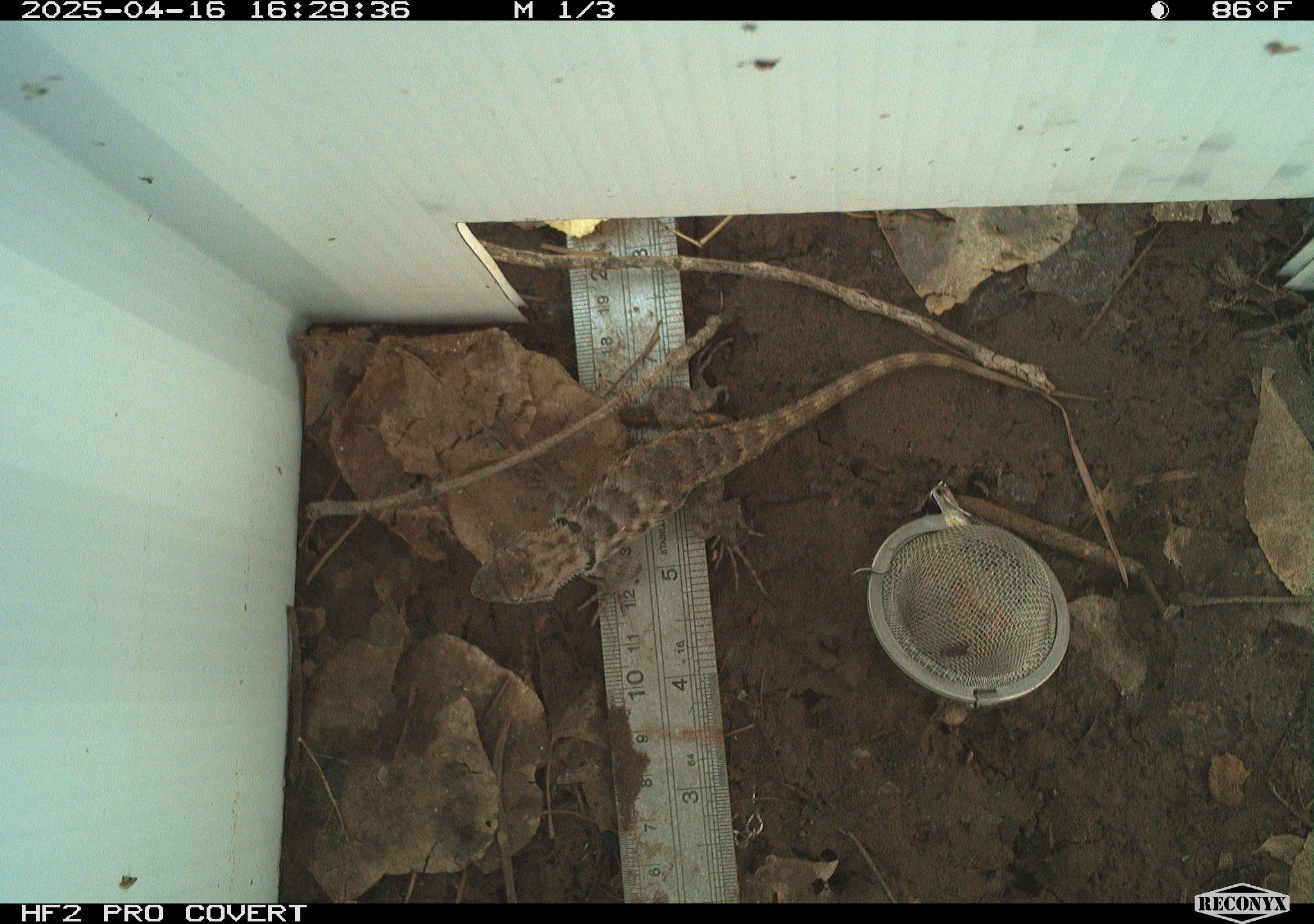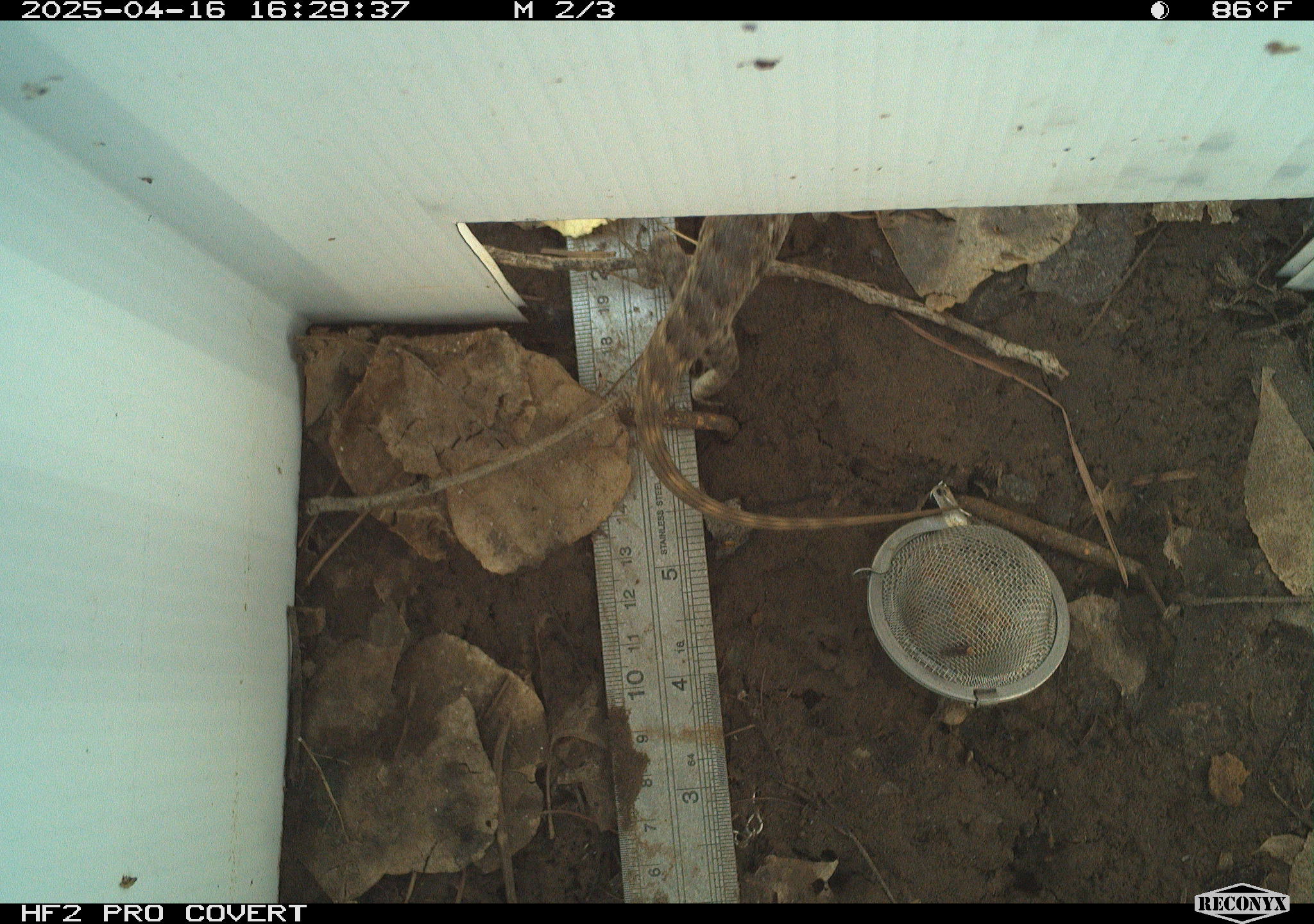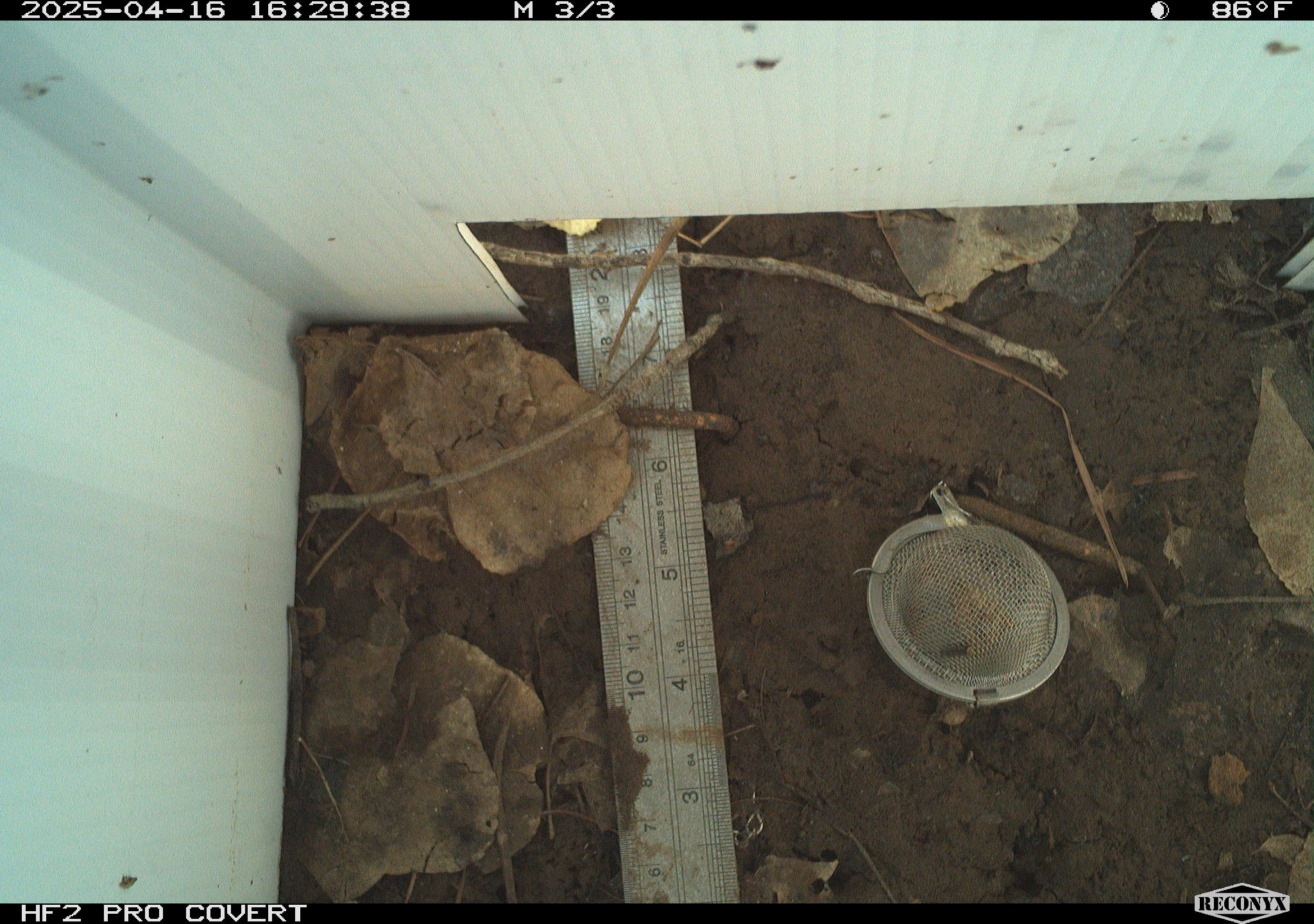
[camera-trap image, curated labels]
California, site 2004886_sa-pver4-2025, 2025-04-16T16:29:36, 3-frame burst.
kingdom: Animalia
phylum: Chordata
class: Reptilia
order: Squamata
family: Phrynosomatidae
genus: Sceloporus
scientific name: Sceloporus magister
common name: desert spiny lizard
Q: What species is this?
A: Desert spiny lizard (Sceloporus magister).